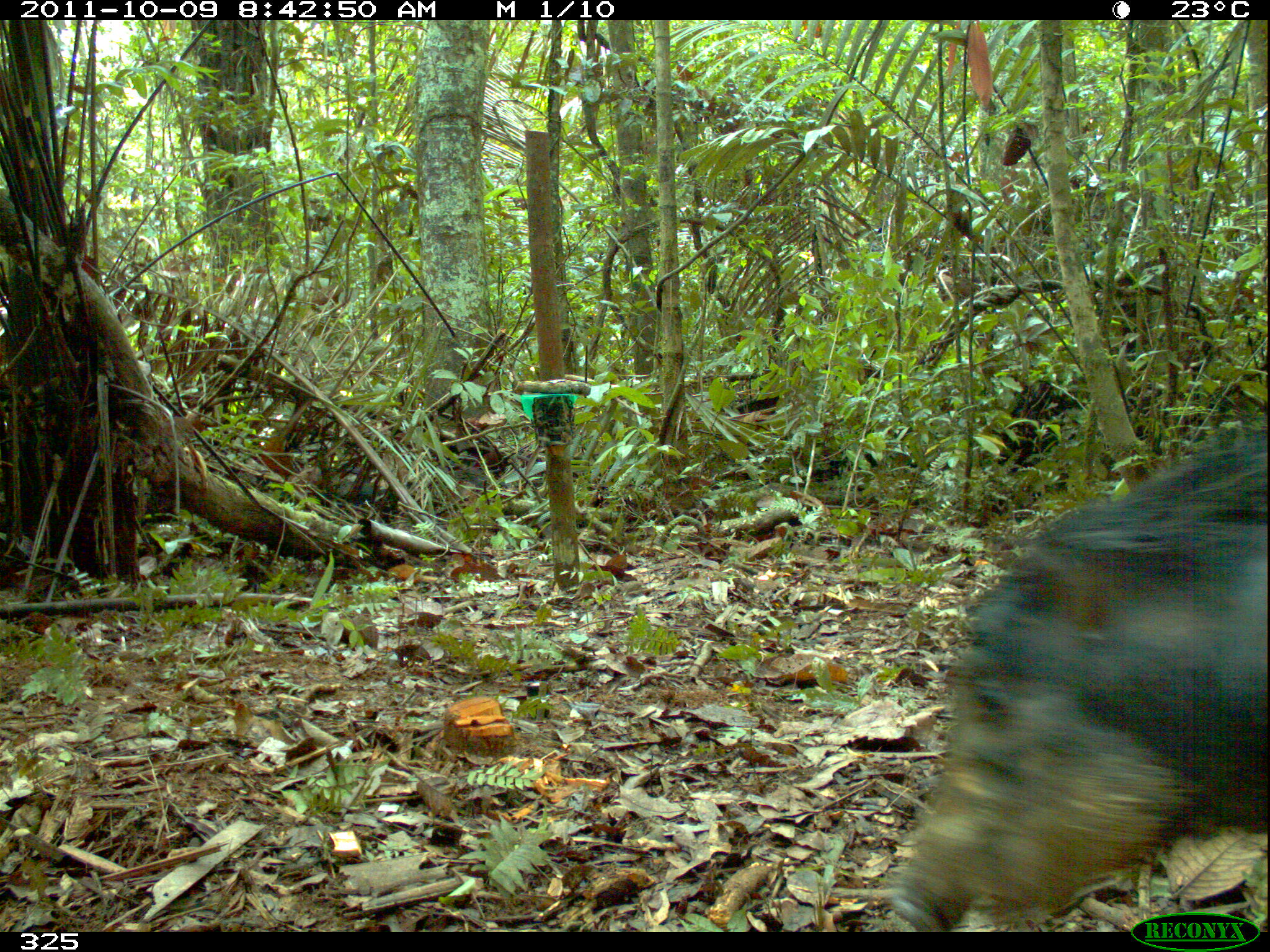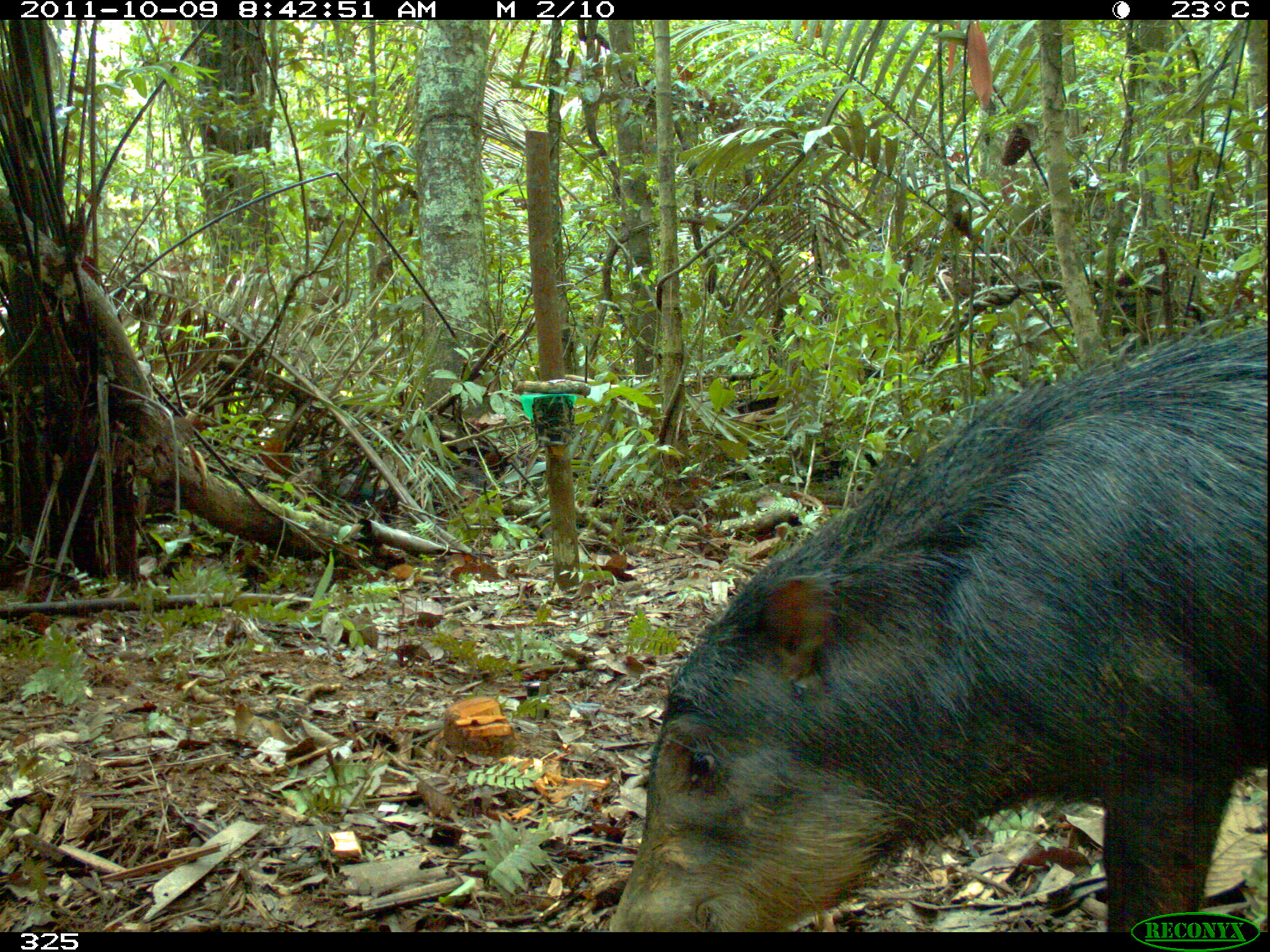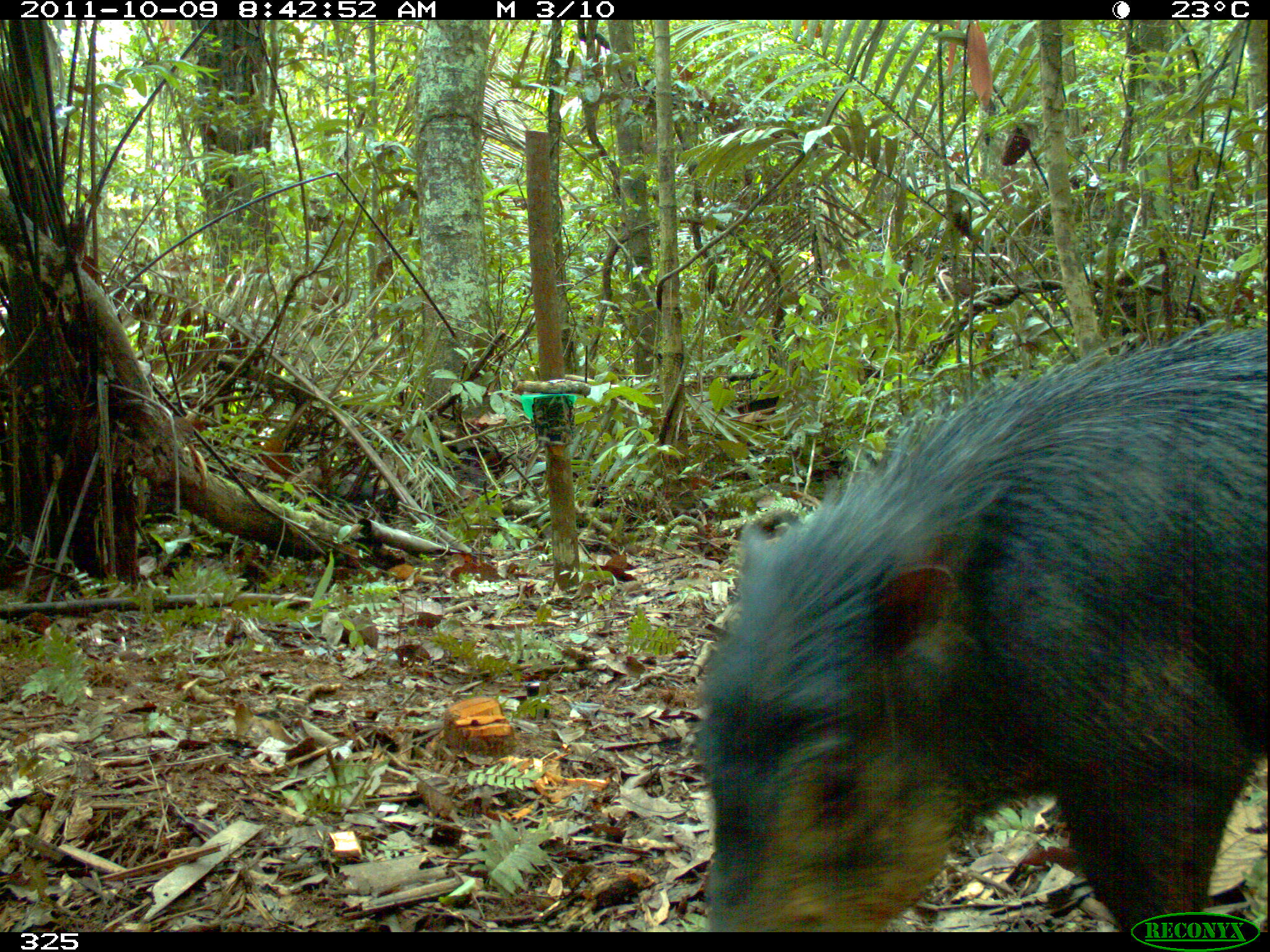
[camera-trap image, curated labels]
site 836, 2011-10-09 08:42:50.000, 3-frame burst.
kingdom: Animalia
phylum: Chordata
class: Mammalia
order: Artiodactyla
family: Tayassuidae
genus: Tayassu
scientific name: Tayassu pecari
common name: white-lipped peccary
Tayassu pecari (white-lipped peccary).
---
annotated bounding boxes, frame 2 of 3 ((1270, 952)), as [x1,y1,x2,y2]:
tayassu pecari: [608,301,1267,935]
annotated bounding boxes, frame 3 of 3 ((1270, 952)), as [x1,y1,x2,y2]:
tayassu pecari: [694,316,1267,930]